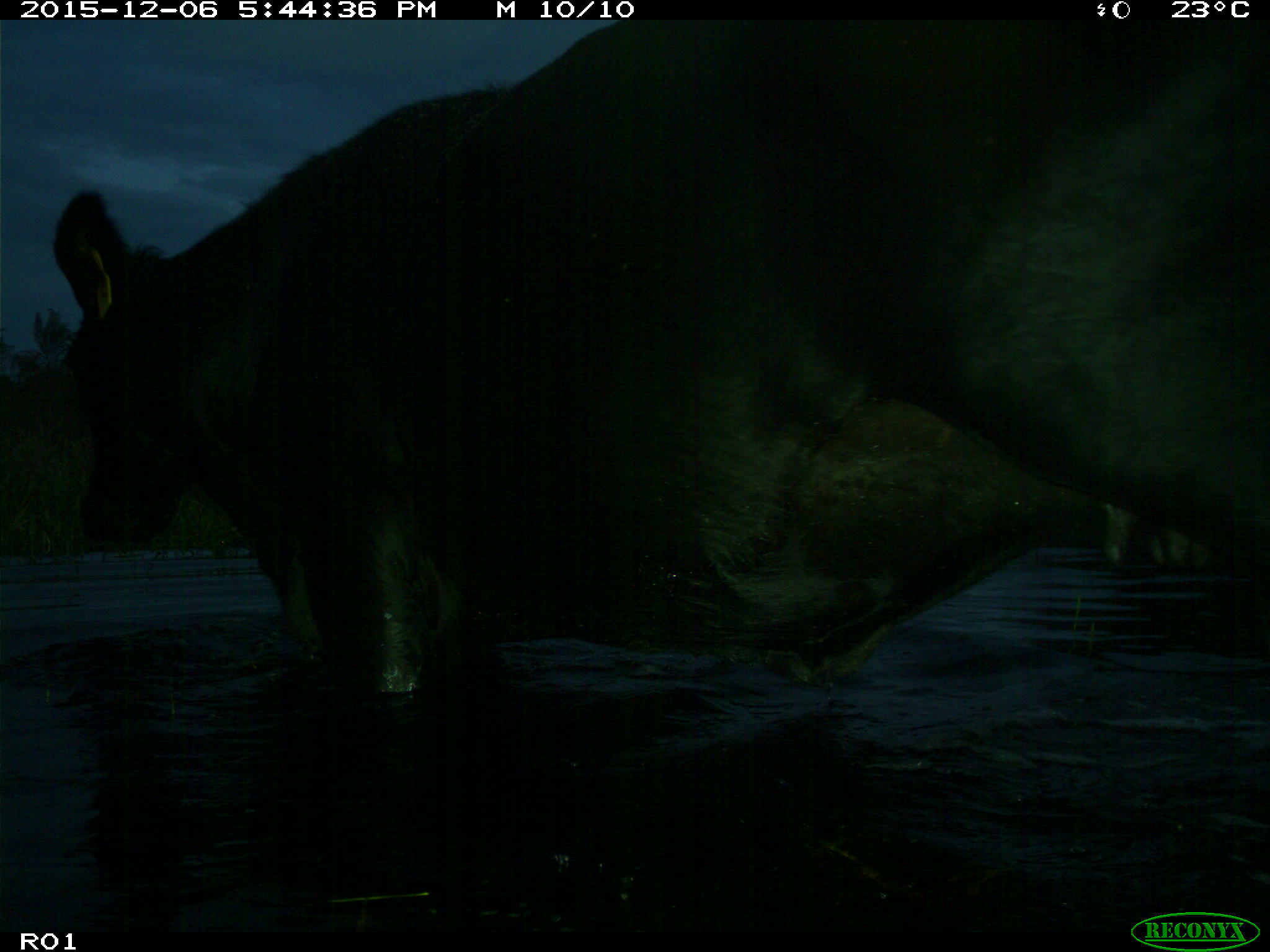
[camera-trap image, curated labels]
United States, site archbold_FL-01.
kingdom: Animalia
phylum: Chordata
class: Mammalia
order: Artiodactyla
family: Bovidae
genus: Bos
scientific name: Bos taurus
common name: domestic cow